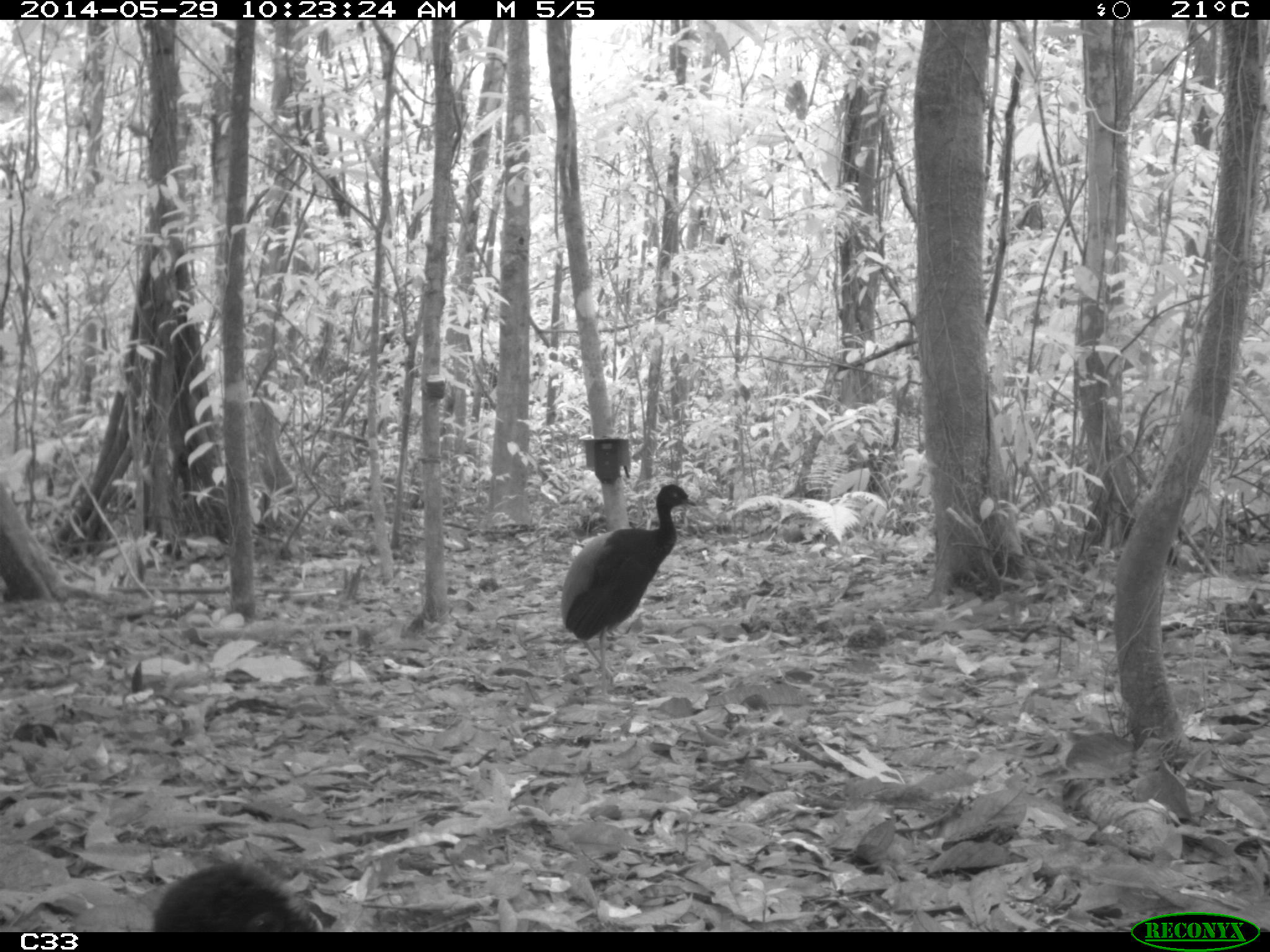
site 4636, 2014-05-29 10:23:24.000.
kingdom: Animalia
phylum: Chordata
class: Aves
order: Gruiformes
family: Psophiidae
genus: Psophia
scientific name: Psophia crepitans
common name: gray-winged trumpeter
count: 5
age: adult